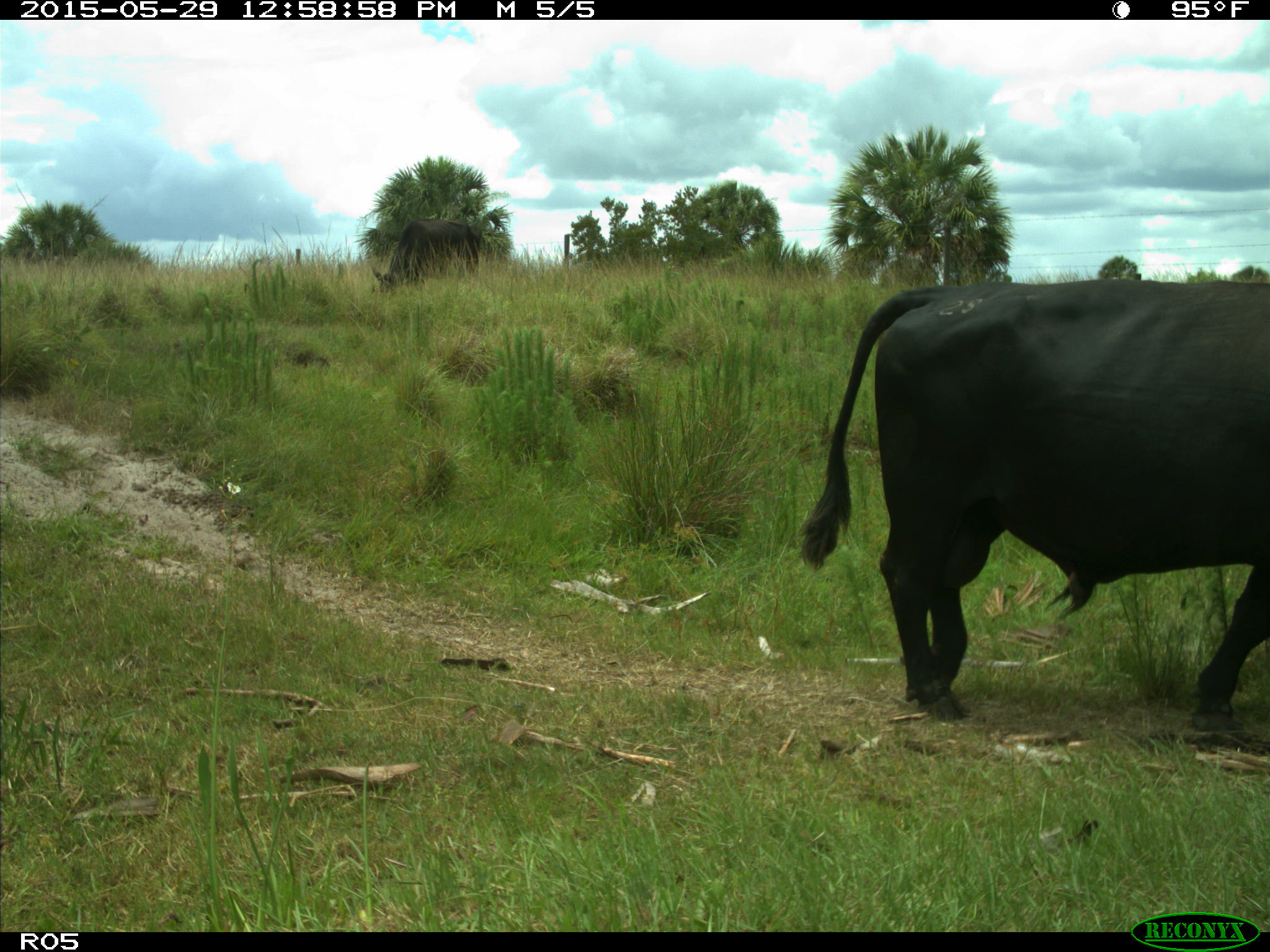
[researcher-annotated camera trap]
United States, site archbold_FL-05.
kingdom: Animalia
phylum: Chordata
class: Mammalia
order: Artiodactyla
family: Bovidae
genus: Bos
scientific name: Bos taurus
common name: domestic cow